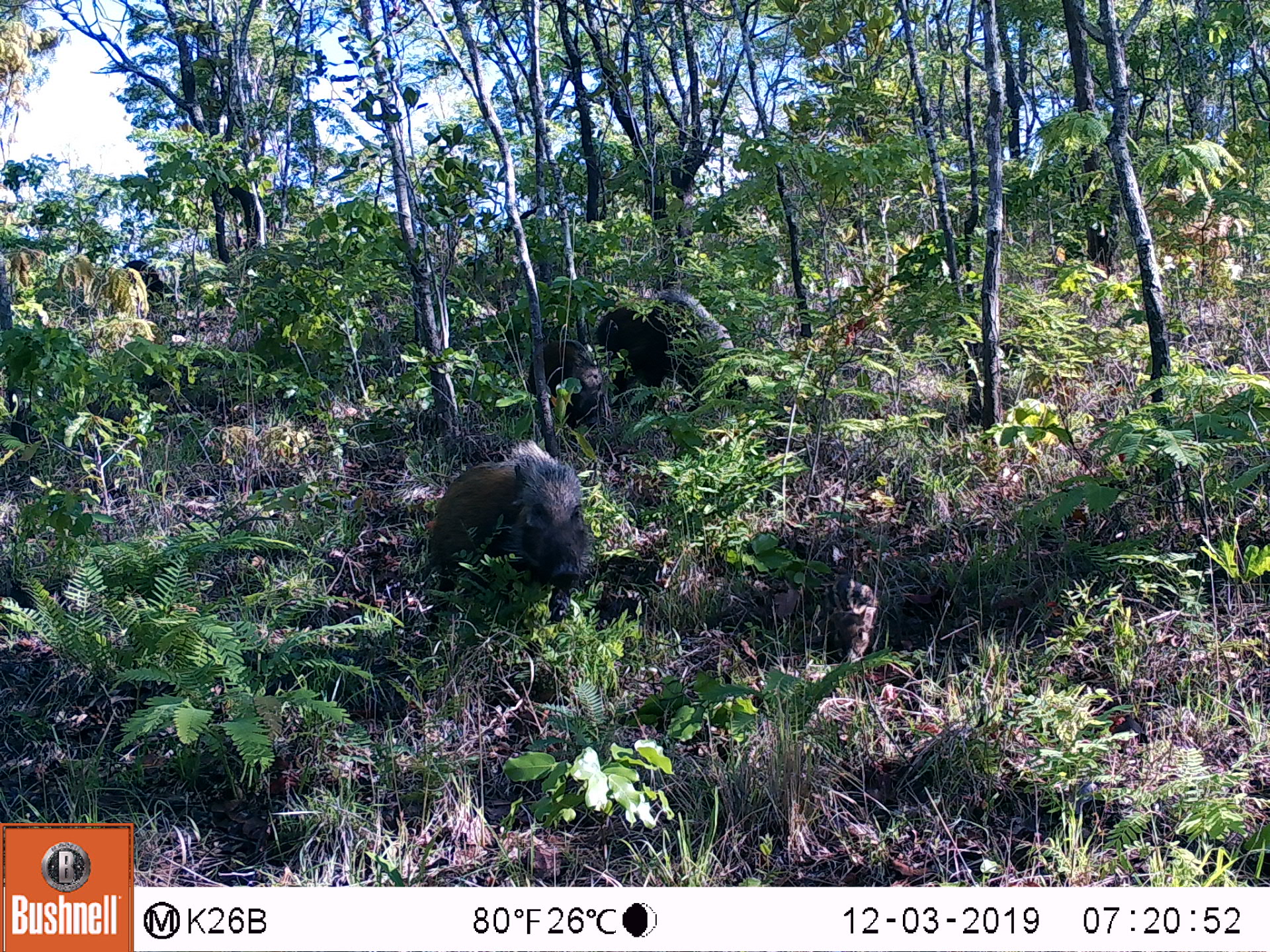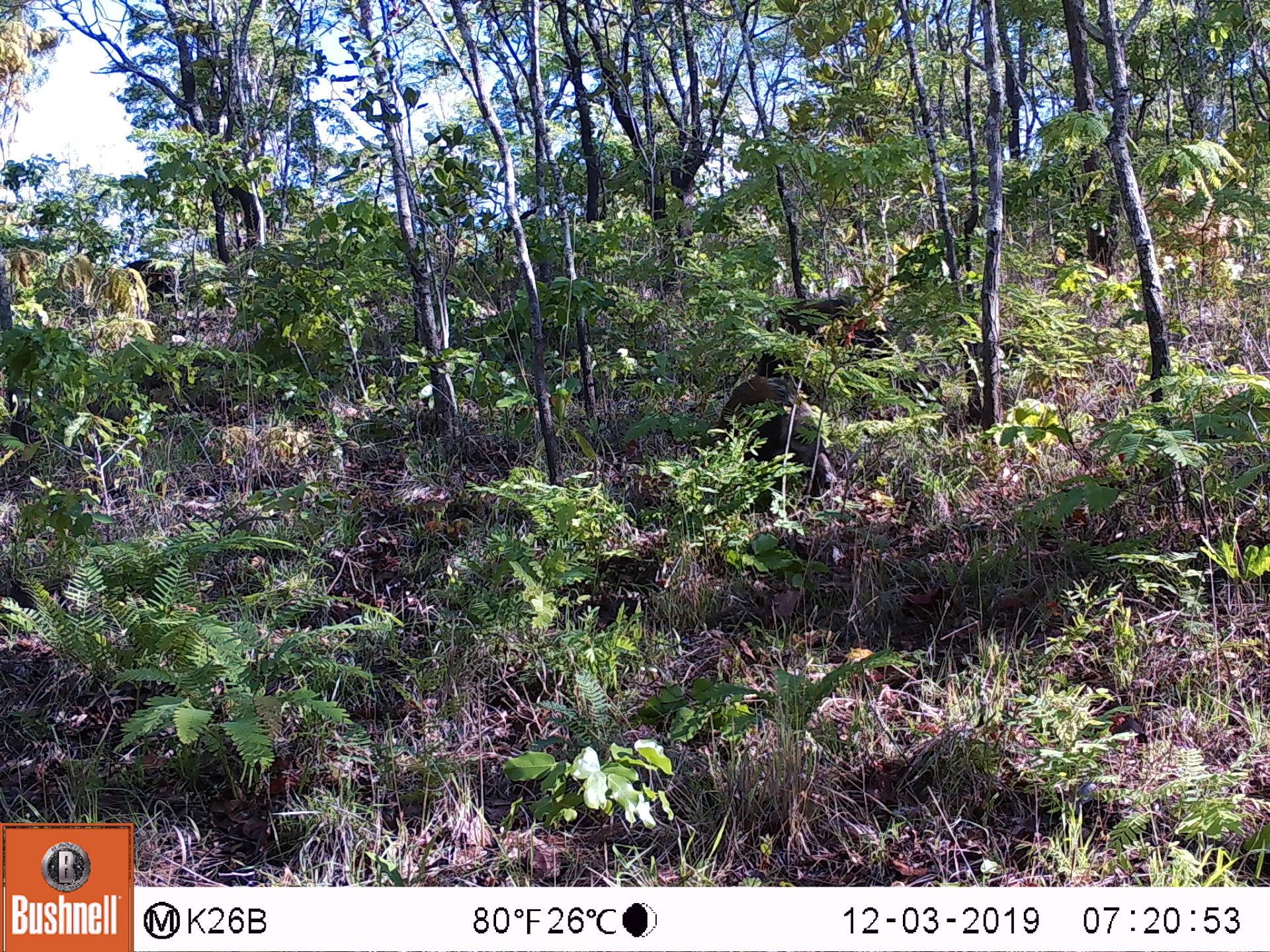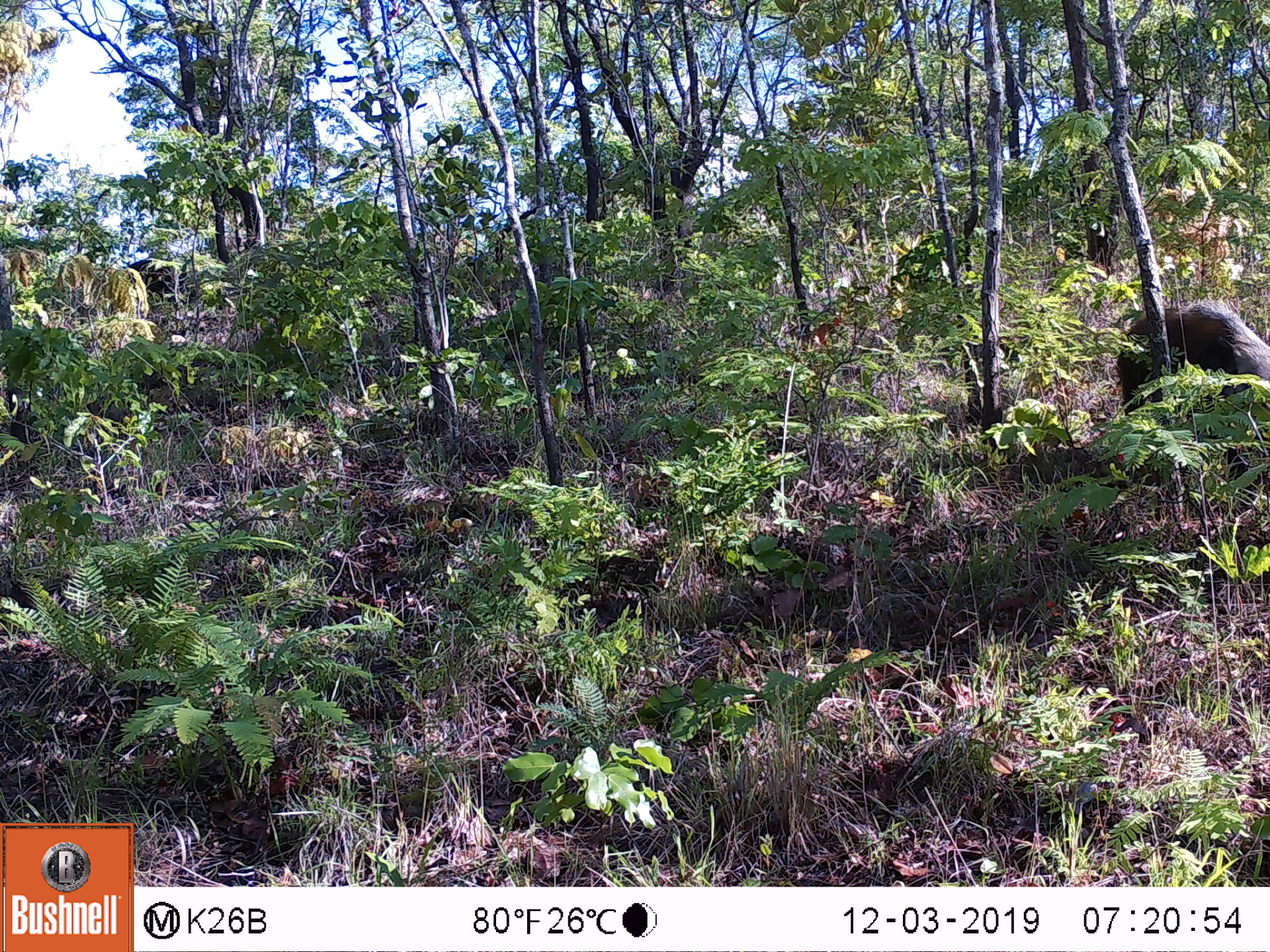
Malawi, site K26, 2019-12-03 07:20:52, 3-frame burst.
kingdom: Animalia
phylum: Chordata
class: Mammalia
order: Artiodactyla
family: Suidae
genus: Potamochoerus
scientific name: Potamochoerus larvatus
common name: bushpig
Bushpig (Potamochoerus larvatus), count 4.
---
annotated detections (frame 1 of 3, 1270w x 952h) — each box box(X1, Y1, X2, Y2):
bushpig: box(421, 431, 594, 615); box(593, 283, 755, 406); box(524, 335, 608, 426); box(812, 571, 876, 661)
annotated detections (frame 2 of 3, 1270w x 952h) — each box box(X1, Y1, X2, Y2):
bushpig: box(707, 370, 844, 513); box(745, 292, 893, 381)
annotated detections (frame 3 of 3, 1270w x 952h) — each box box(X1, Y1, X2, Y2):
bushpig: box(1110, 293, 1269, 454)